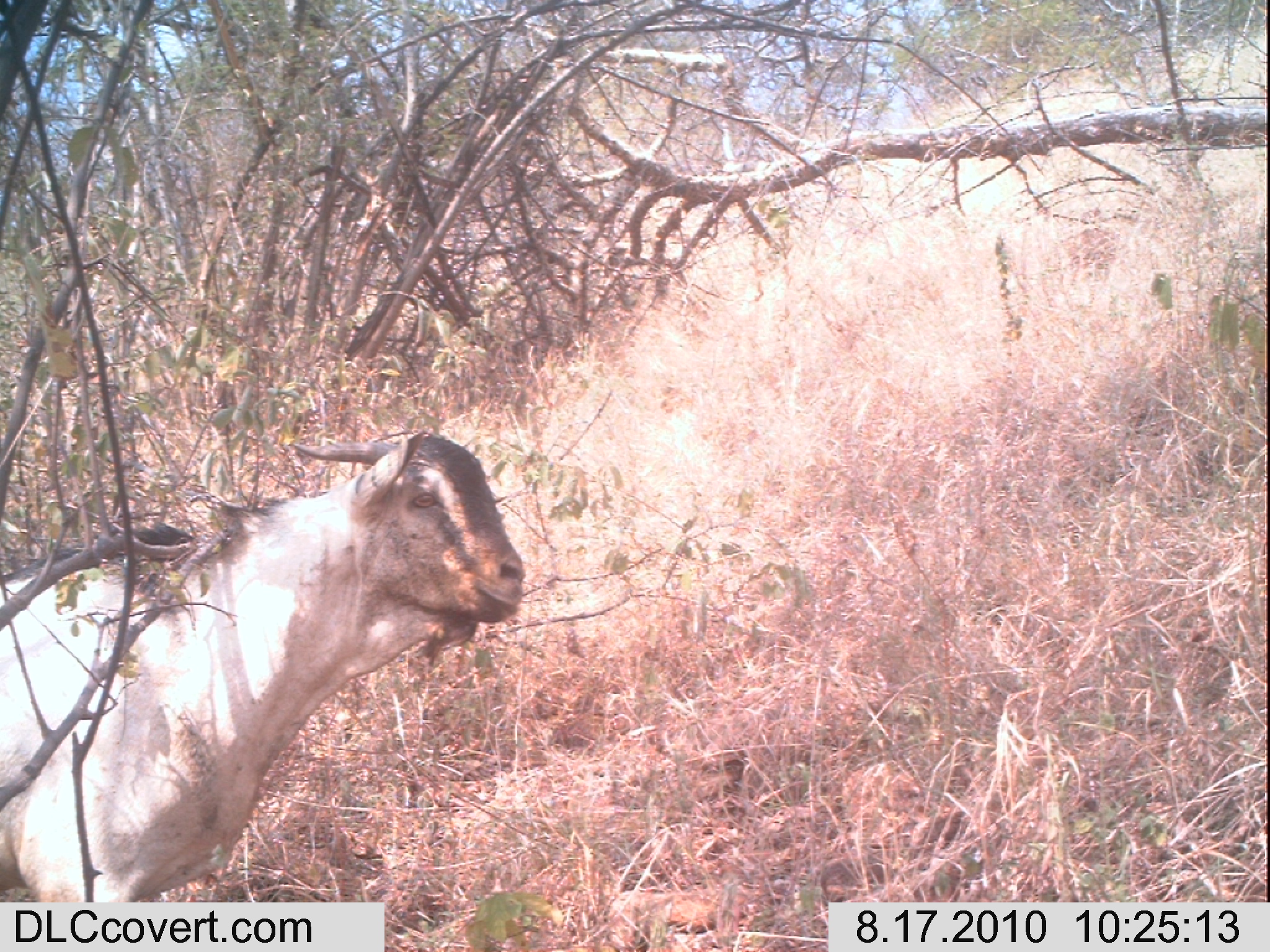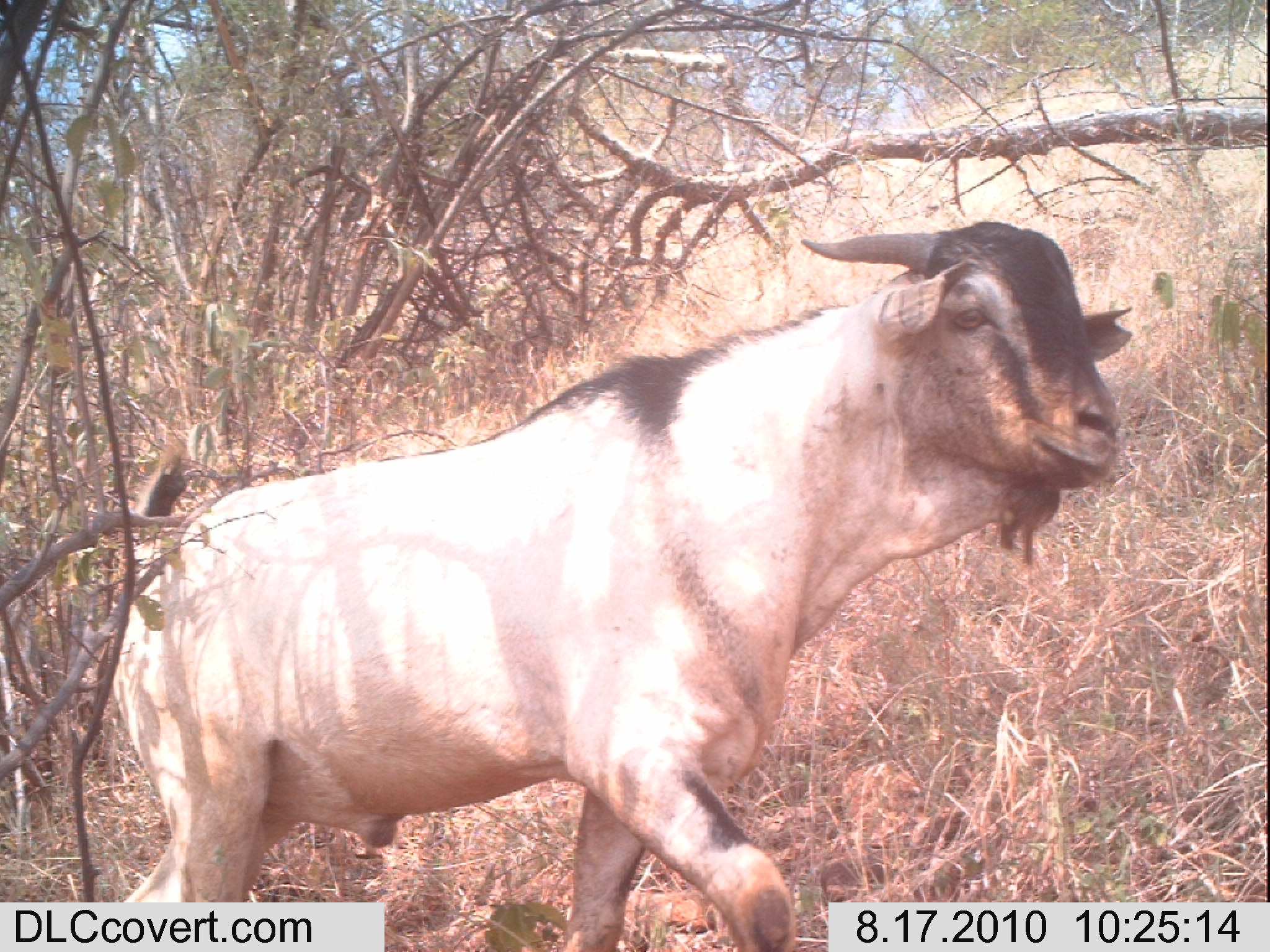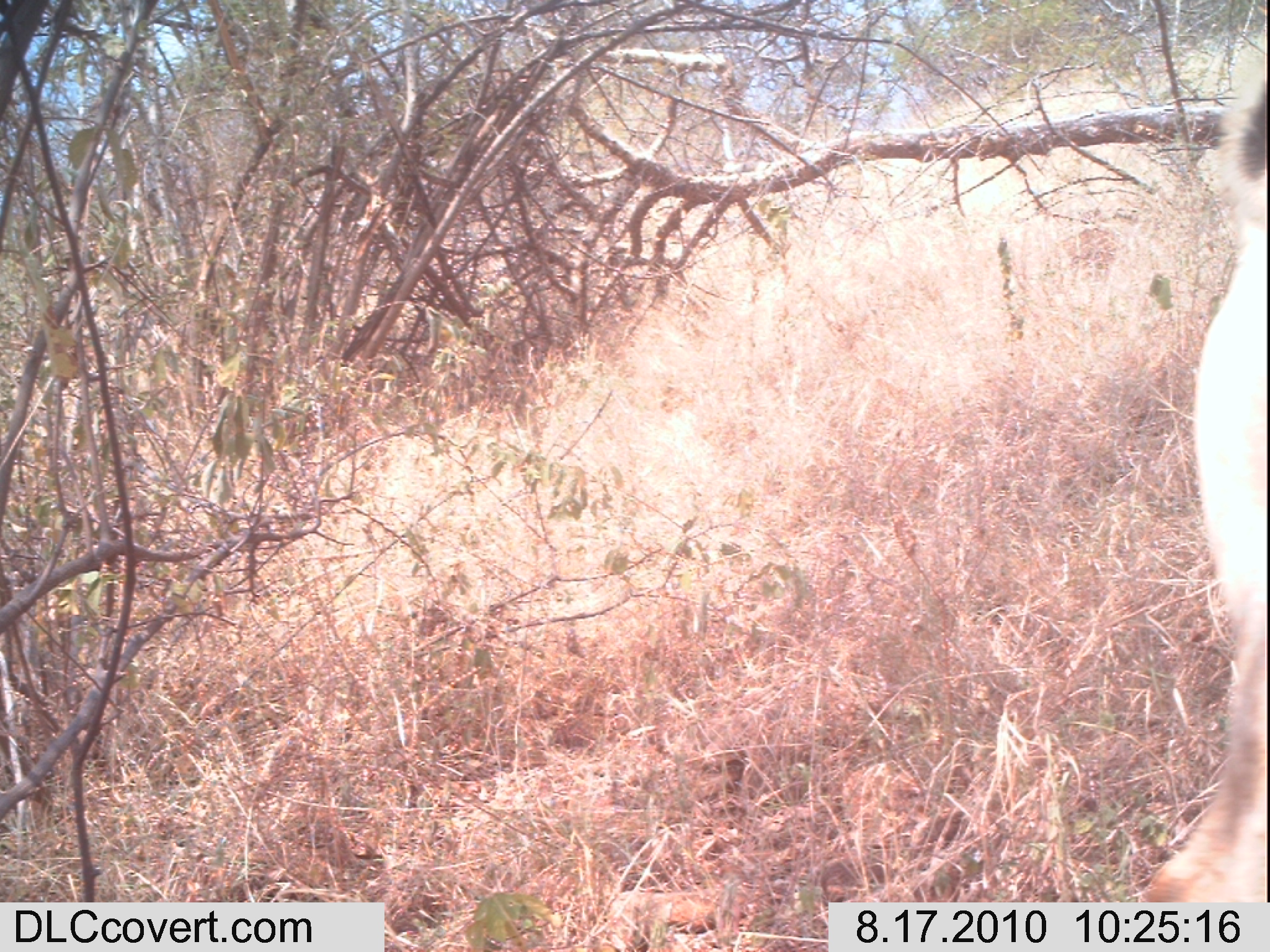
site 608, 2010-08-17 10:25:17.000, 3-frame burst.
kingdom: Animalia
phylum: Chordata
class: Mammalia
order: Artiodactyla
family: Bovidae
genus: Capra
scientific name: Capra aegagrus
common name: wild goat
Capra aegagrus (wild goat), count 1.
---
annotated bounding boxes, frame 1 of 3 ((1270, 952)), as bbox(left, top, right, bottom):
capra aegagrus: bbox(1, 429, 526, 948)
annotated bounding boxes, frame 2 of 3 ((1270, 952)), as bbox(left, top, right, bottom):
capra aegagrus: bbox(103, 219, 1135, 948)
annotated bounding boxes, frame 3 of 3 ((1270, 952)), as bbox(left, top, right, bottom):
capra aegagrus: bbox(1136, 38, 1270, 898)